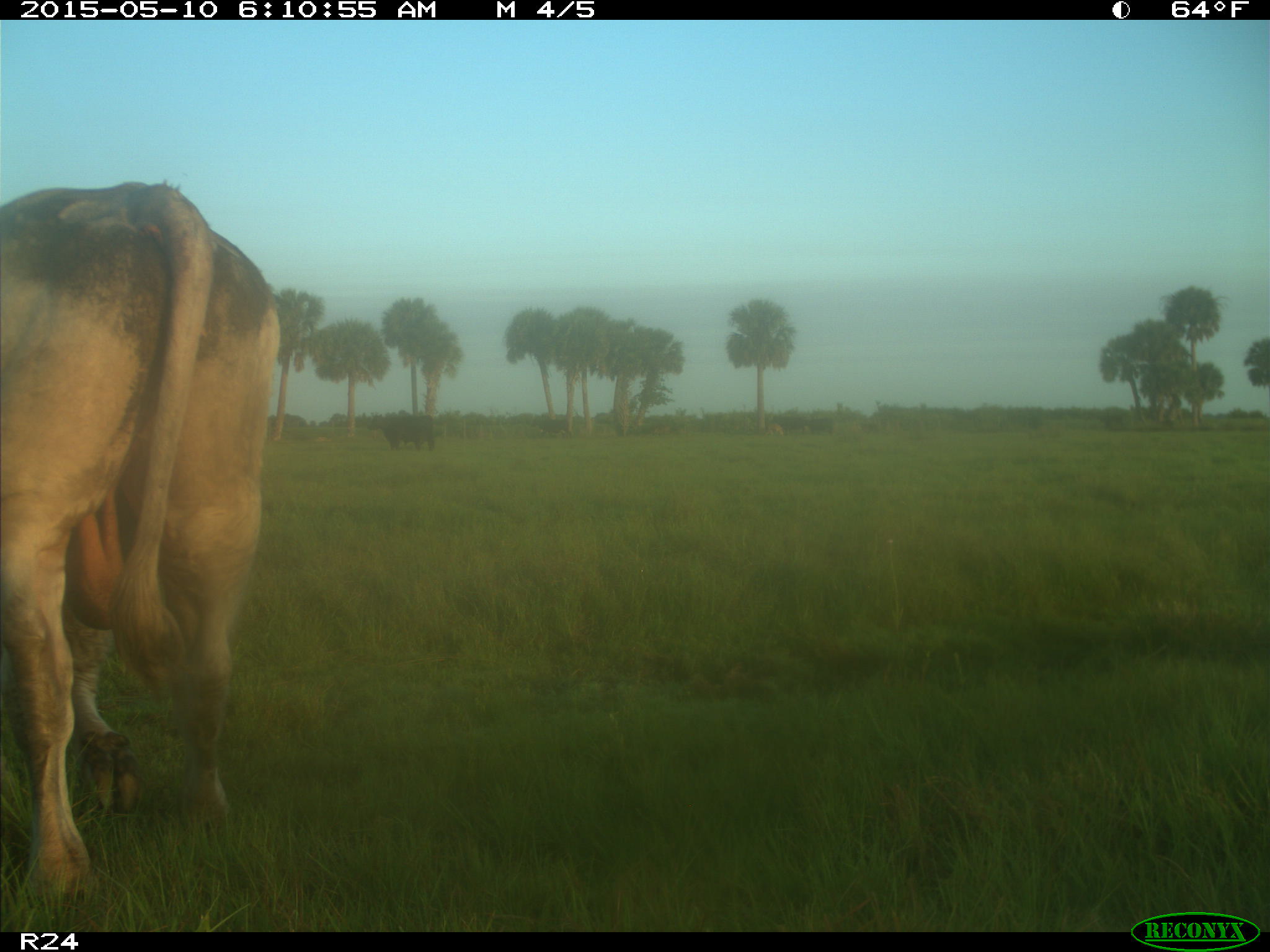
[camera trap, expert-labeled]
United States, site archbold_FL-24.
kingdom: Animalia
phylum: Chordata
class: Mammalia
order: Artiodactyla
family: Bovidae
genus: Bos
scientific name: Bos taurus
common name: domestic cow